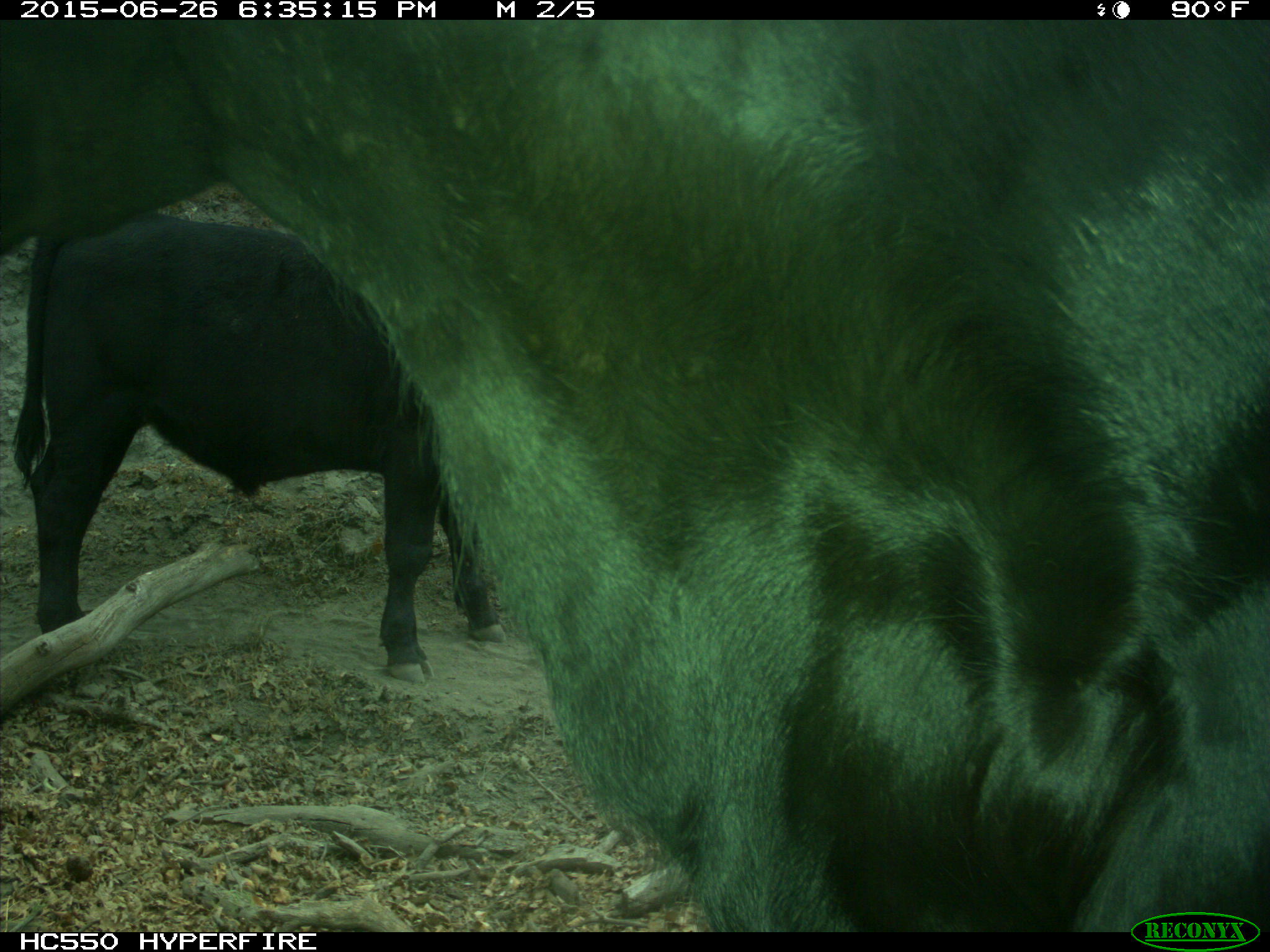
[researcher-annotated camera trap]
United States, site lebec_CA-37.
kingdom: Animalia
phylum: Chordata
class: Mammalia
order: Artiodactyla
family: Bovidae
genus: Bos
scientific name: Bos taurus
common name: domestic cow